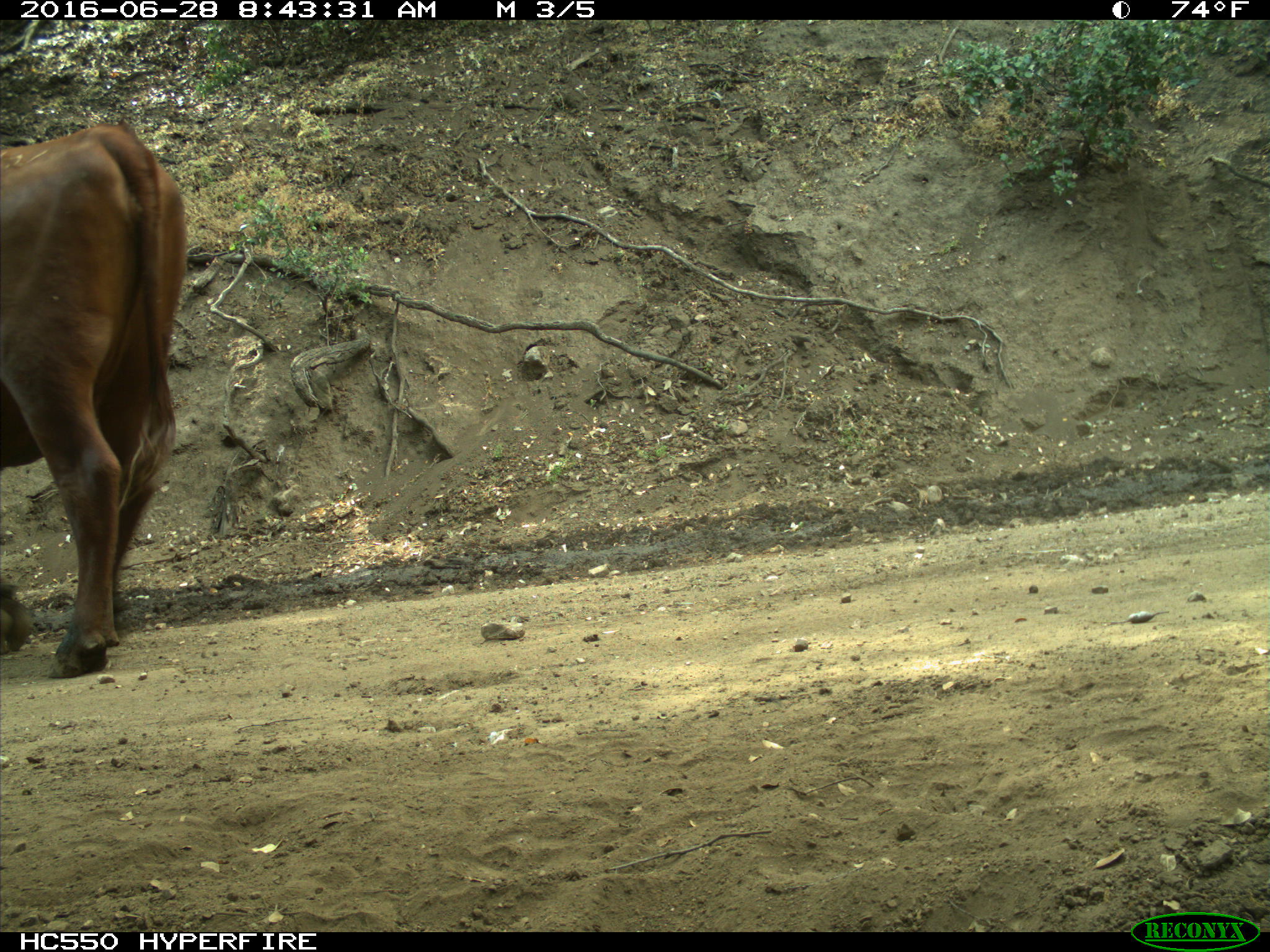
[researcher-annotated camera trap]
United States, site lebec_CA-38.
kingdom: Animalia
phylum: Chordata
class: Mammalia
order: Artiodactyla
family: Bovidae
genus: Bos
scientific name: Bos taurus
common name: domestic cow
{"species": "Bos taurus (domestic cow)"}